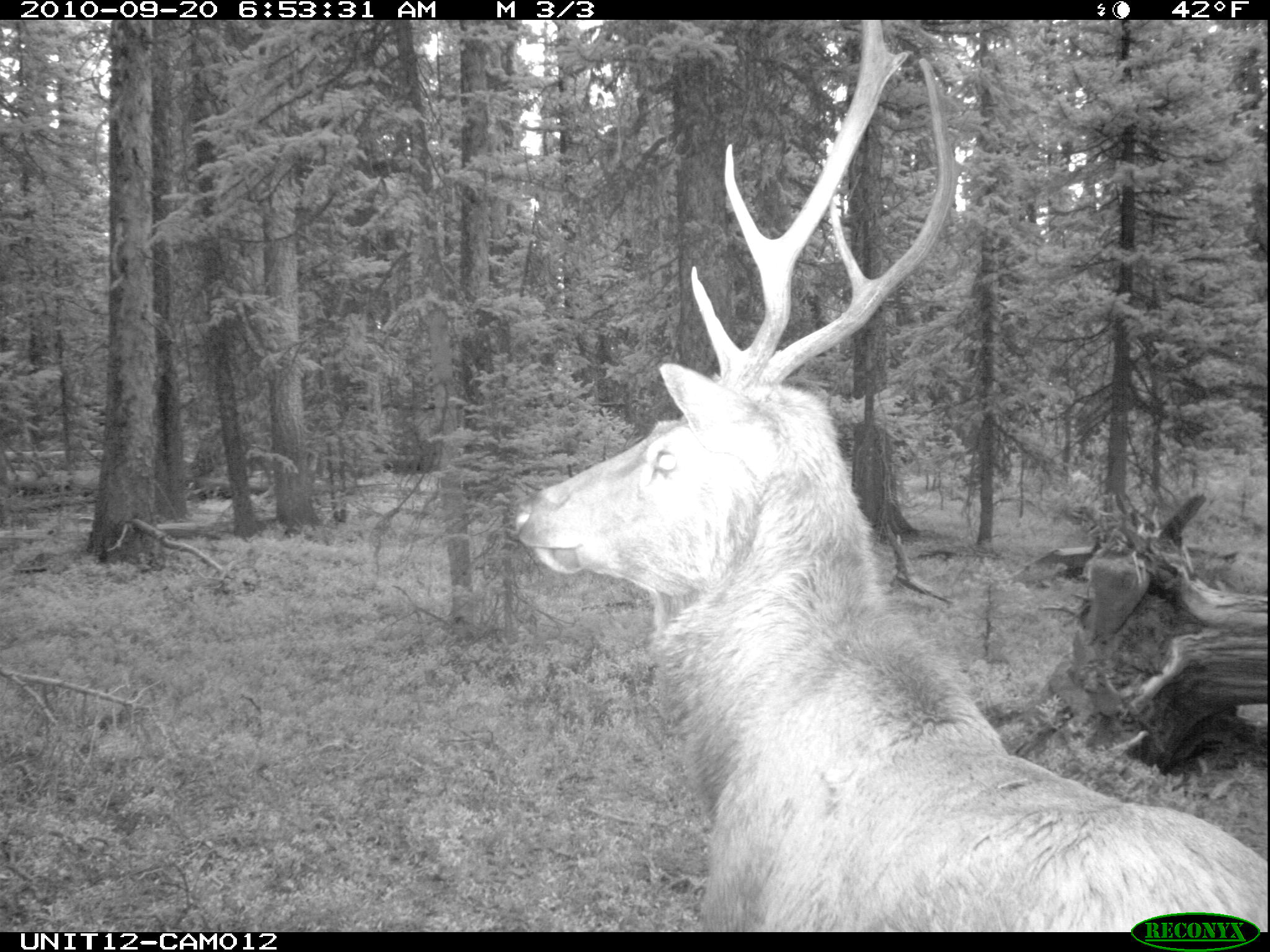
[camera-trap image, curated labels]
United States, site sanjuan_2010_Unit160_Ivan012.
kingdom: Animalia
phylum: Chordata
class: Mammalia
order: Artiodactyla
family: Cervidae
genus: Cervus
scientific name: Cervus elaphus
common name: red deer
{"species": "Cervus elaphus (red deer)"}